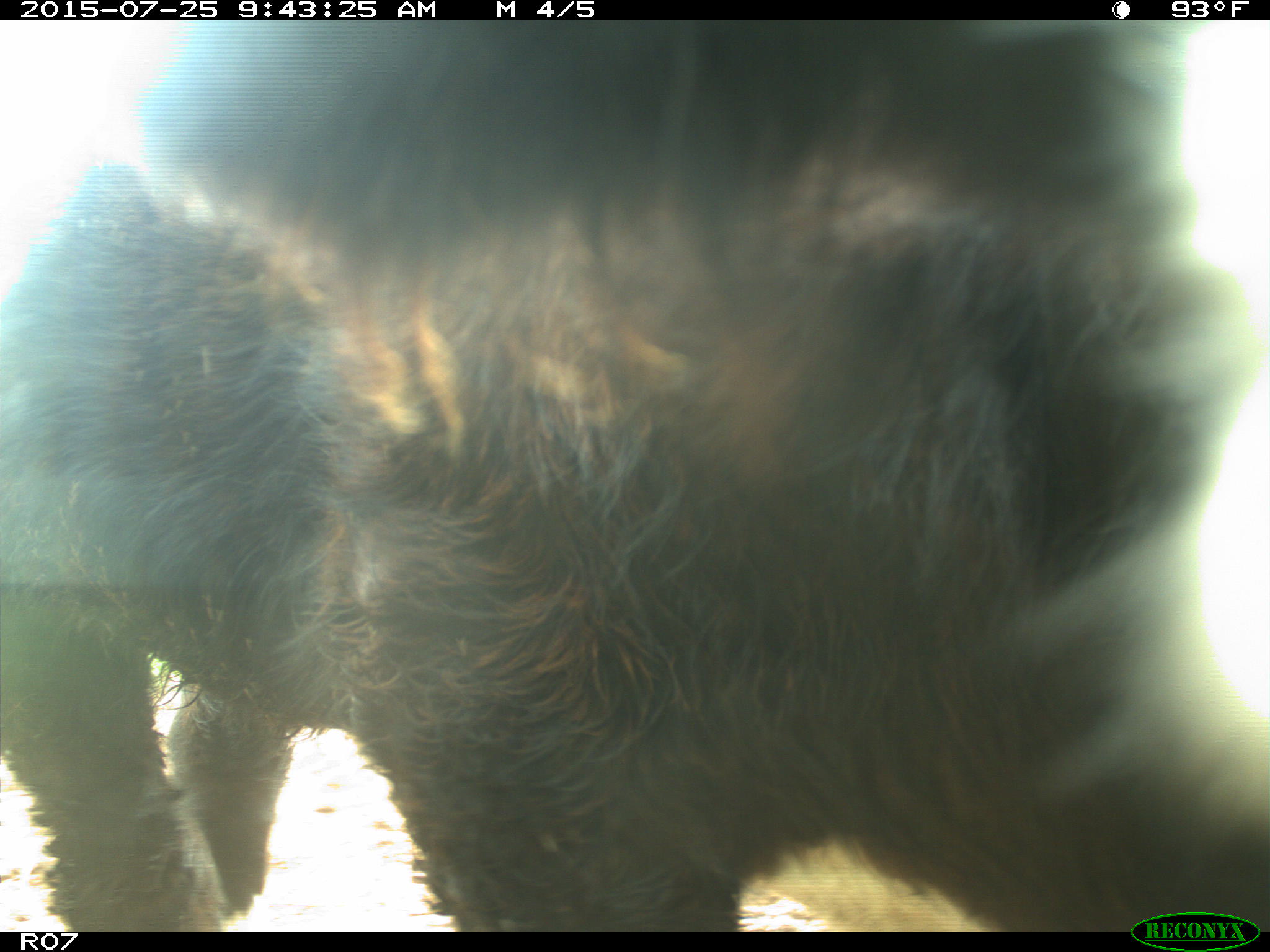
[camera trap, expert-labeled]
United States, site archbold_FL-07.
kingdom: Animalia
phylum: Chordata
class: Mammalia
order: Artiodactyla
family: Bovidae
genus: Bos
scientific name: Bos taurus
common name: domestic cow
Bos taurus (domestic cow).